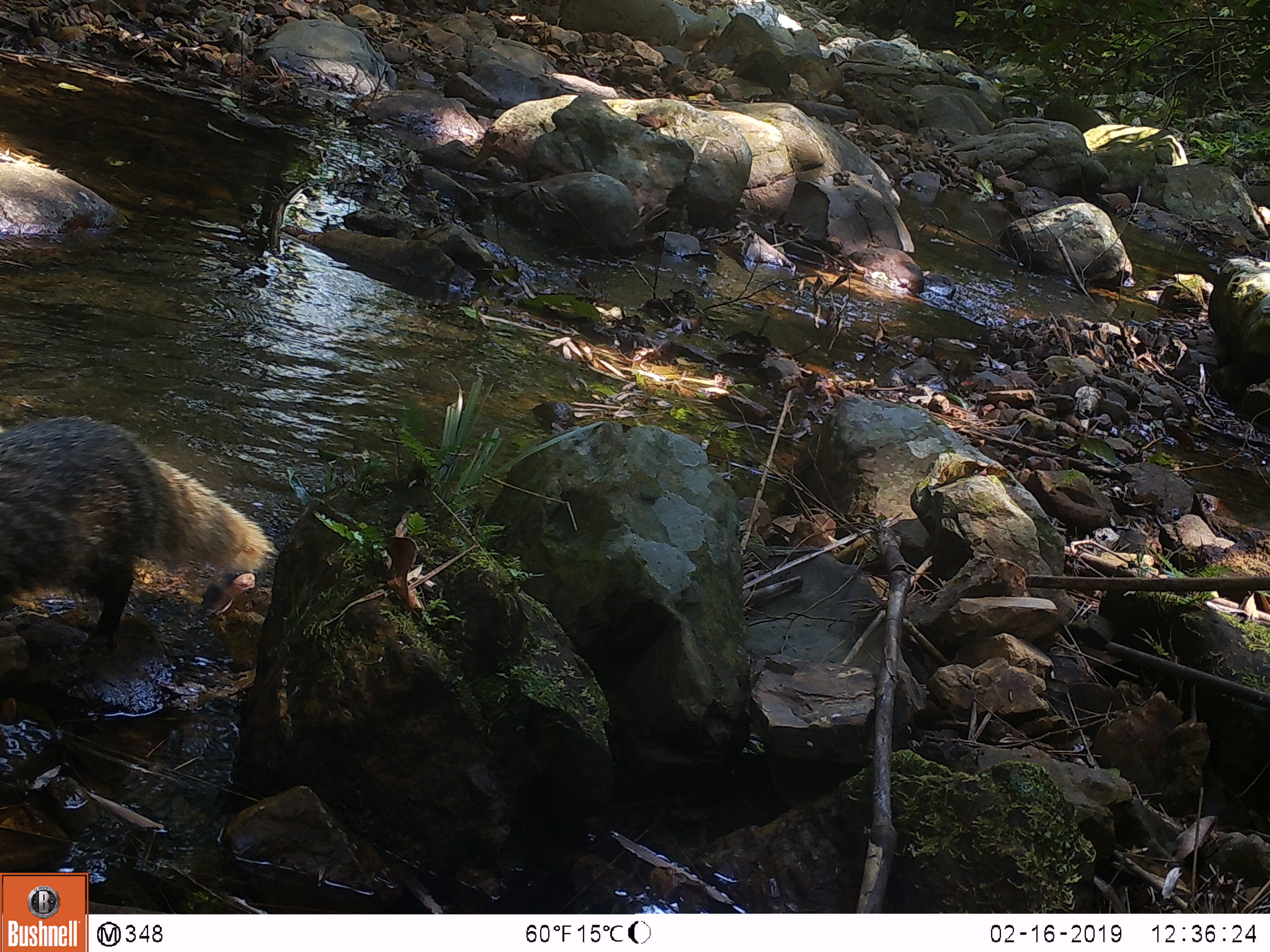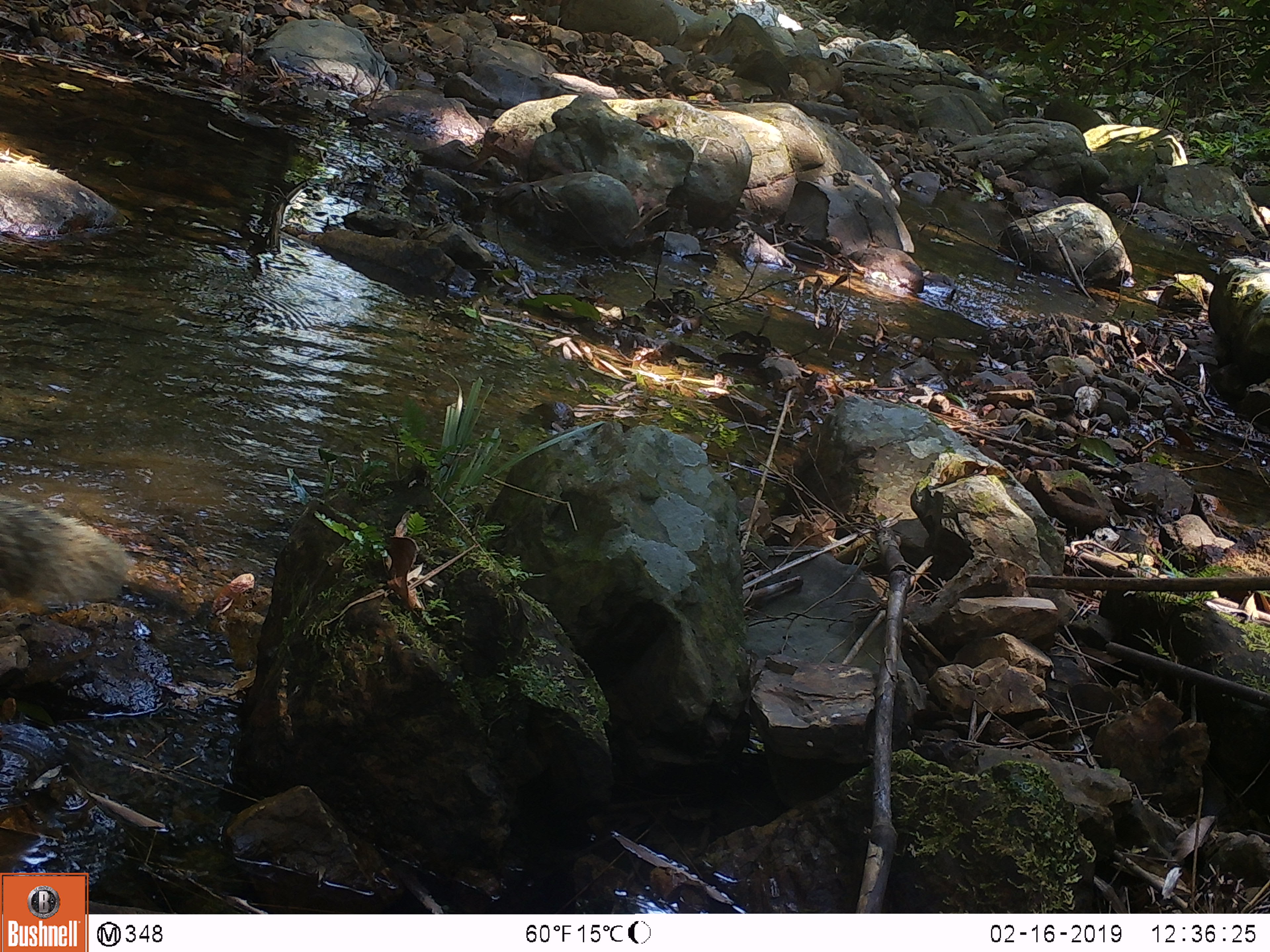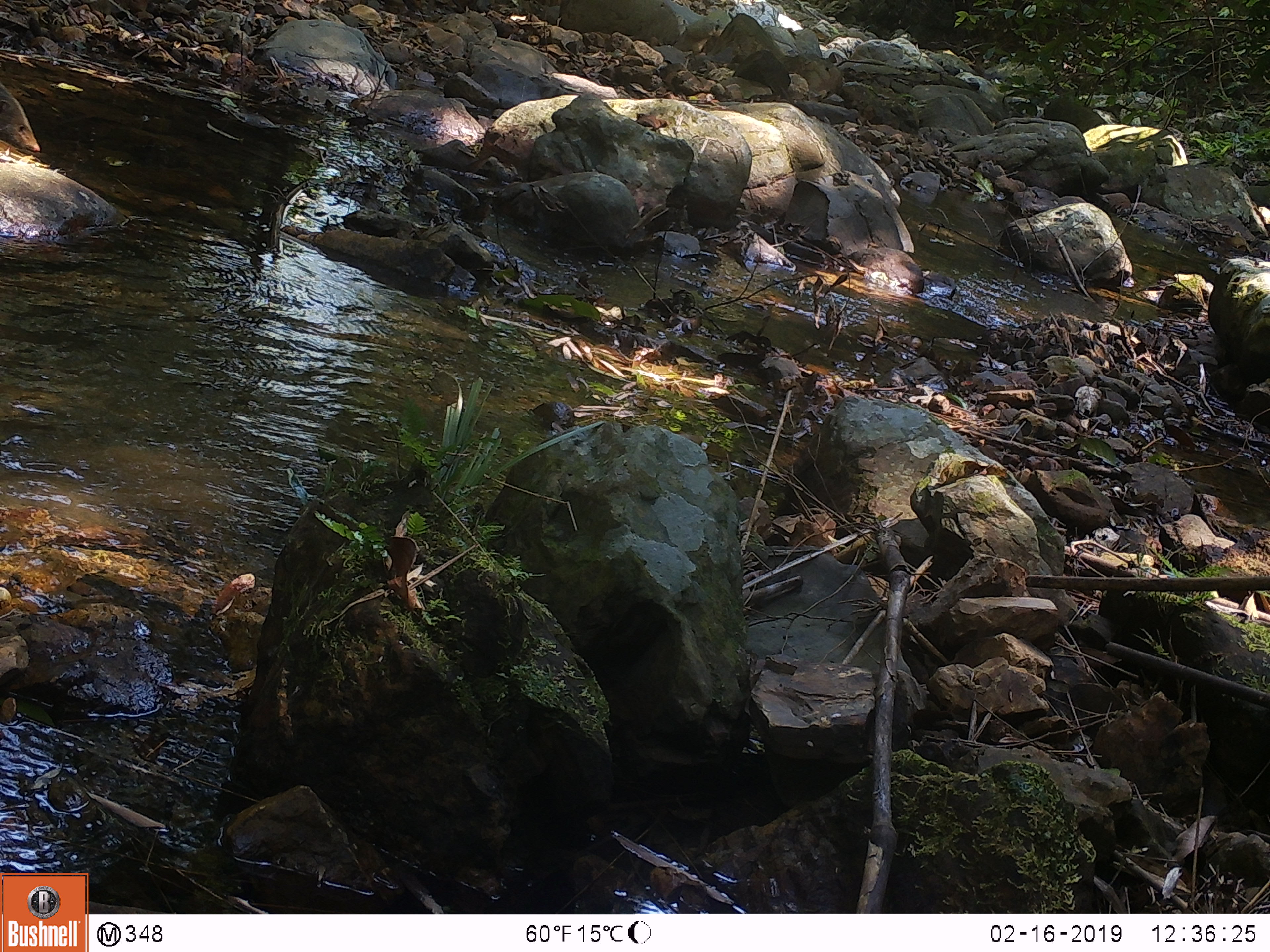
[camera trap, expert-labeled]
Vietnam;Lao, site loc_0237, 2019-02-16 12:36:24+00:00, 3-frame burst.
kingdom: Animalia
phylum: Chordata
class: Mammalia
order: Carnivora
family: Herpestidae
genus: Urva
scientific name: Urva urva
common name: crab-eating mongoose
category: crab eating mongoose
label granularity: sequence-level